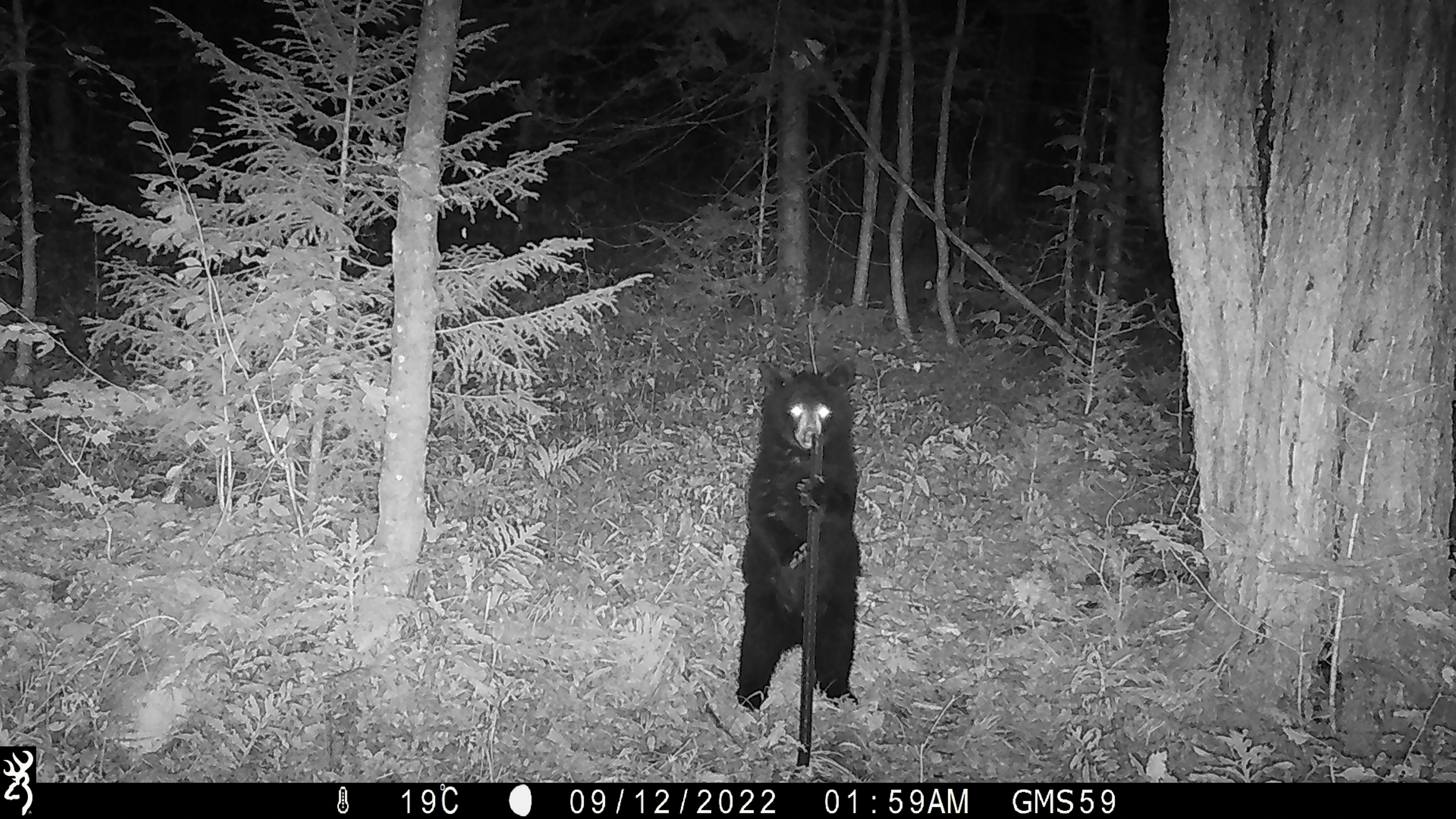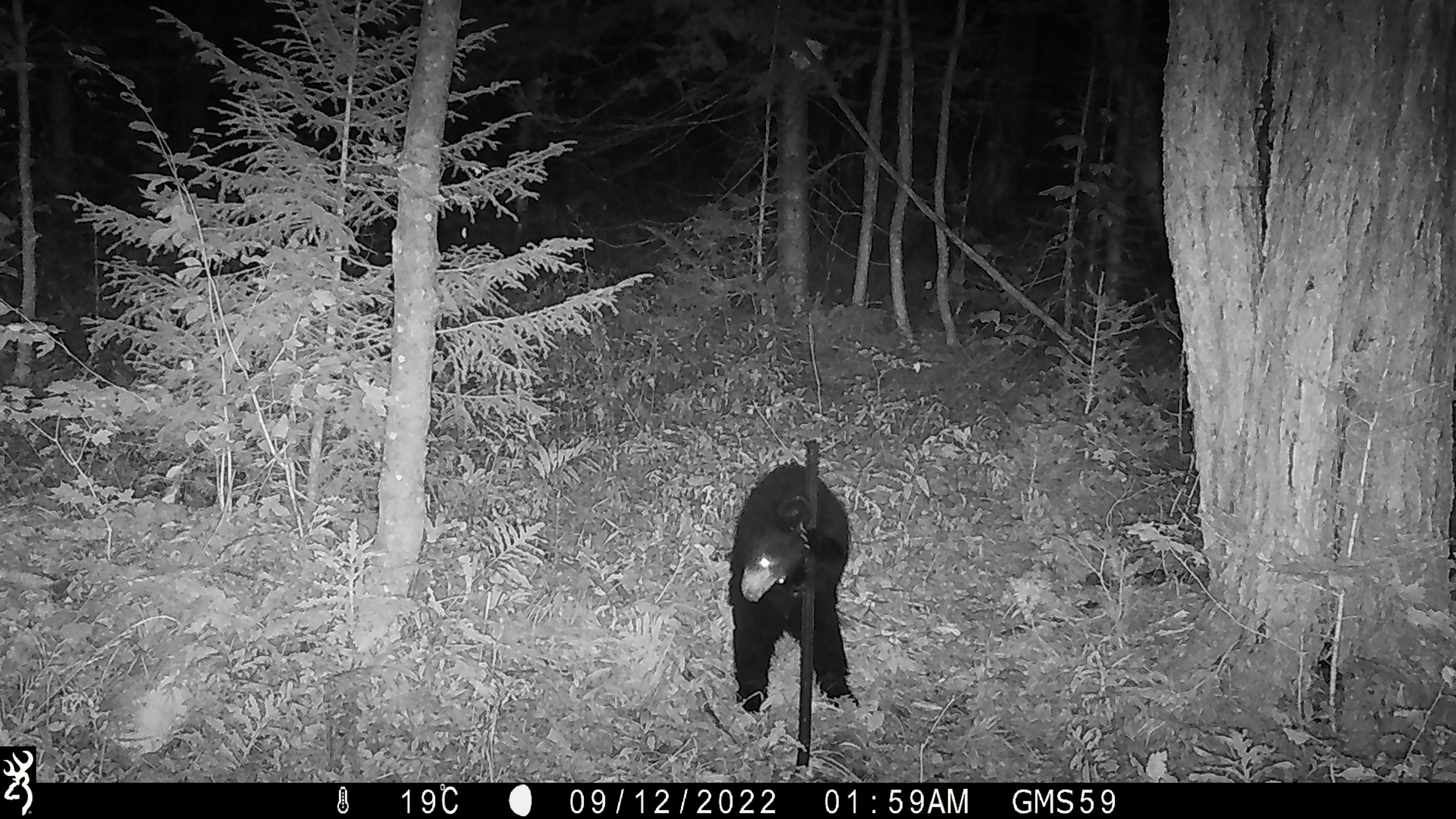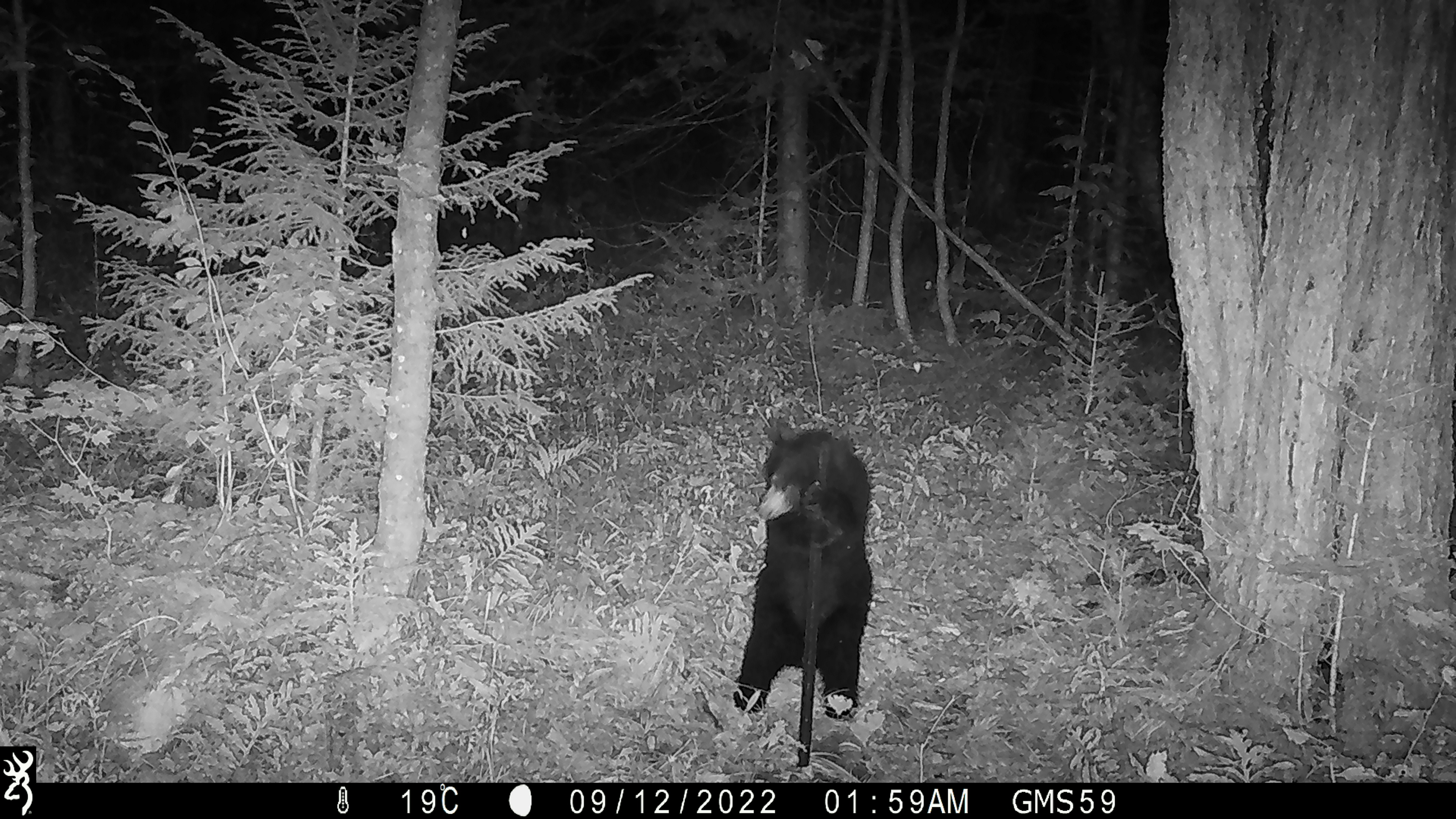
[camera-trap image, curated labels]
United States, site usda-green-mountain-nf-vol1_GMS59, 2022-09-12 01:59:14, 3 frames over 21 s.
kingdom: Animalia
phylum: Chordata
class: Mammalia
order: Carnivora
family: Ursidae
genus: Ursus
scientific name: Ursus americanus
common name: black bear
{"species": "black bear (Ursus americanus)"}